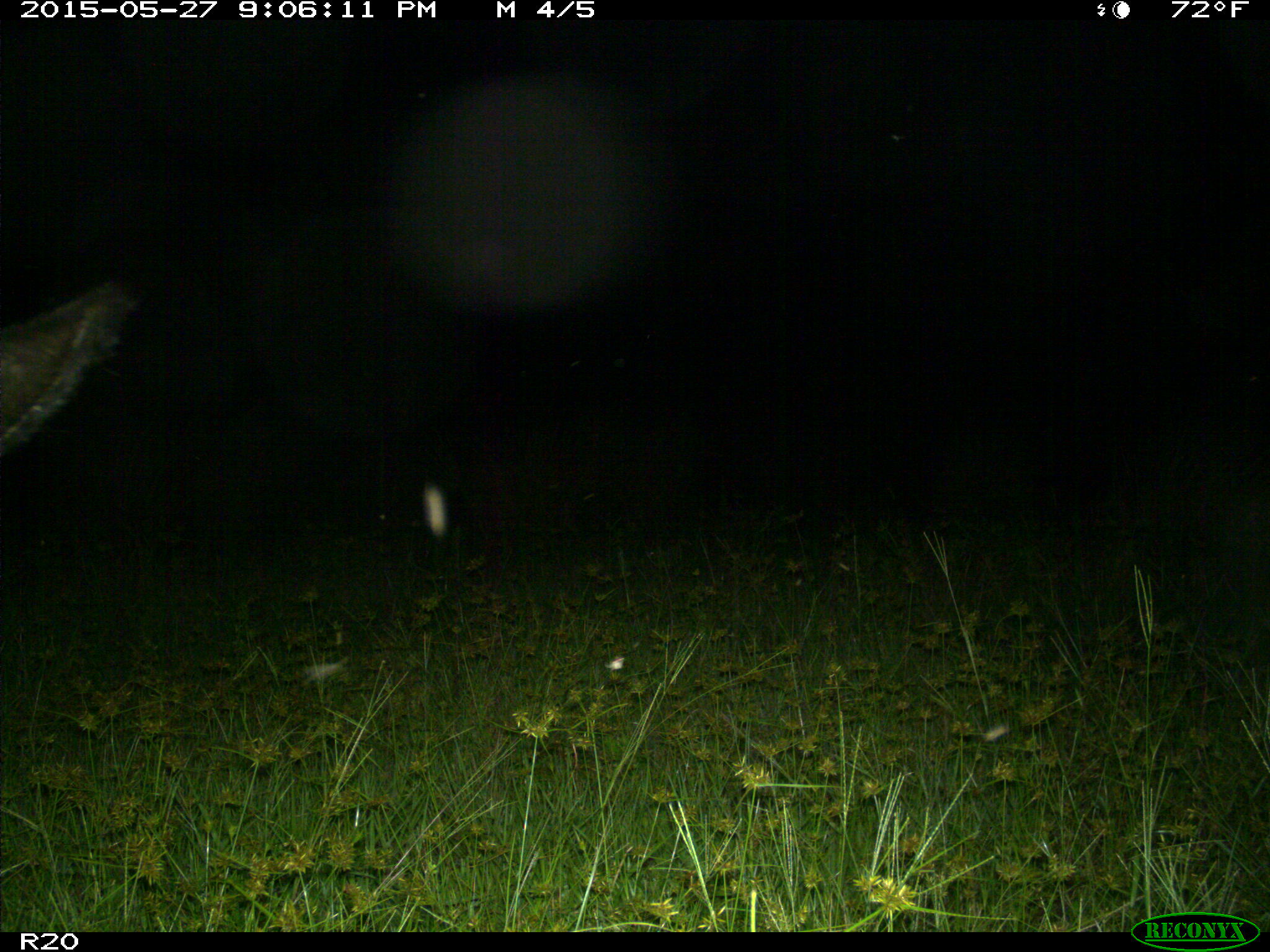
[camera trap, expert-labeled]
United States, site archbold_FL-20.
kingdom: Animalia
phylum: Chordata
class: Mammalia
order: Artiodactyla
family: Bovidae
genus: Bos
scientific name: Bos taurus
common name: domestic cow